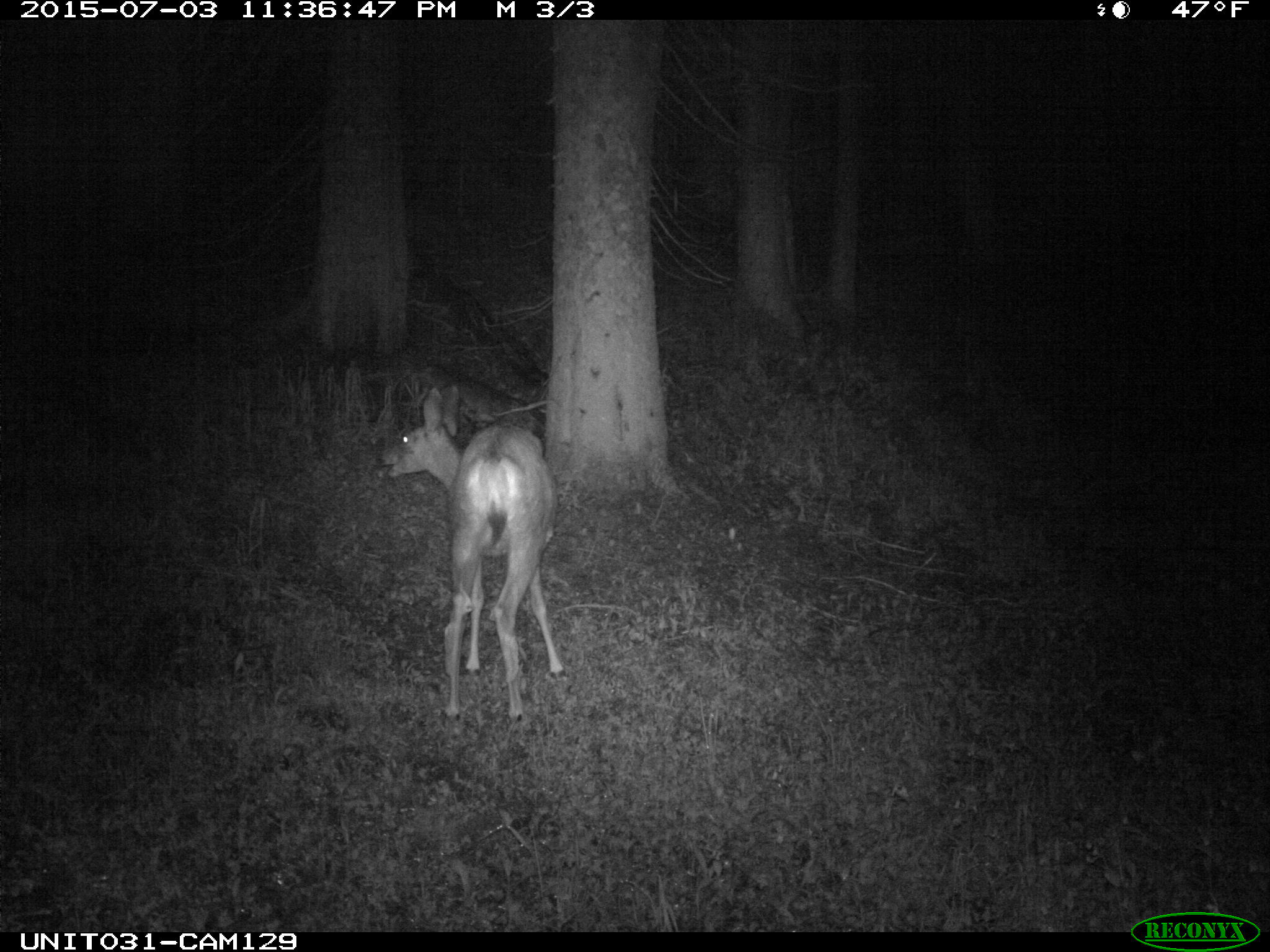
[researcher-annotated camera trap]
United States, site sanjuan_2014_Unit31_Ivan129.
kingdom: Animalia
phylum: Chordata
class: Mammalia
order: Artiodactyla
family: Cervidae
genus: Odocoileus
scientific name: Odocoileus hemionus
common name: mule deer